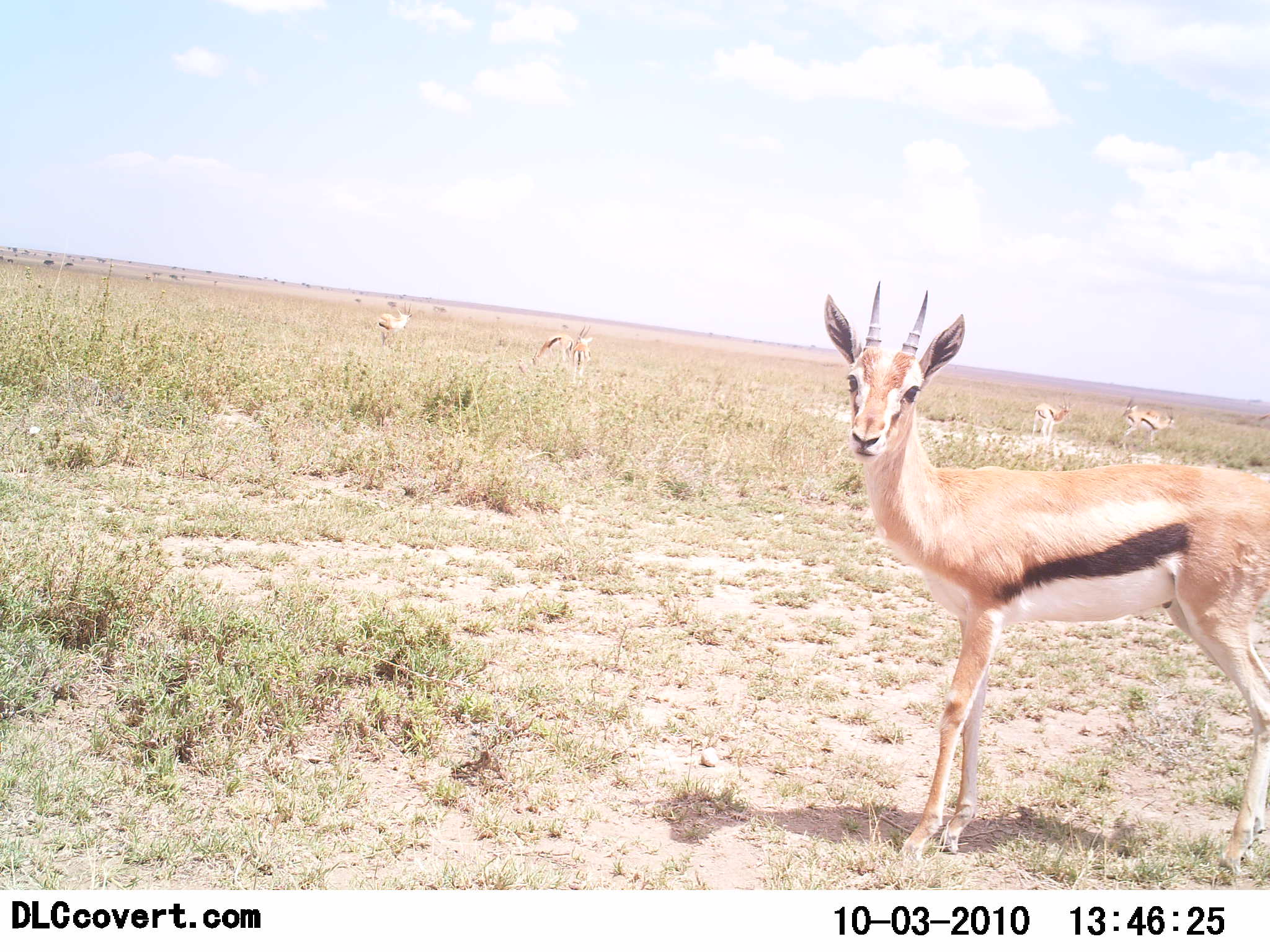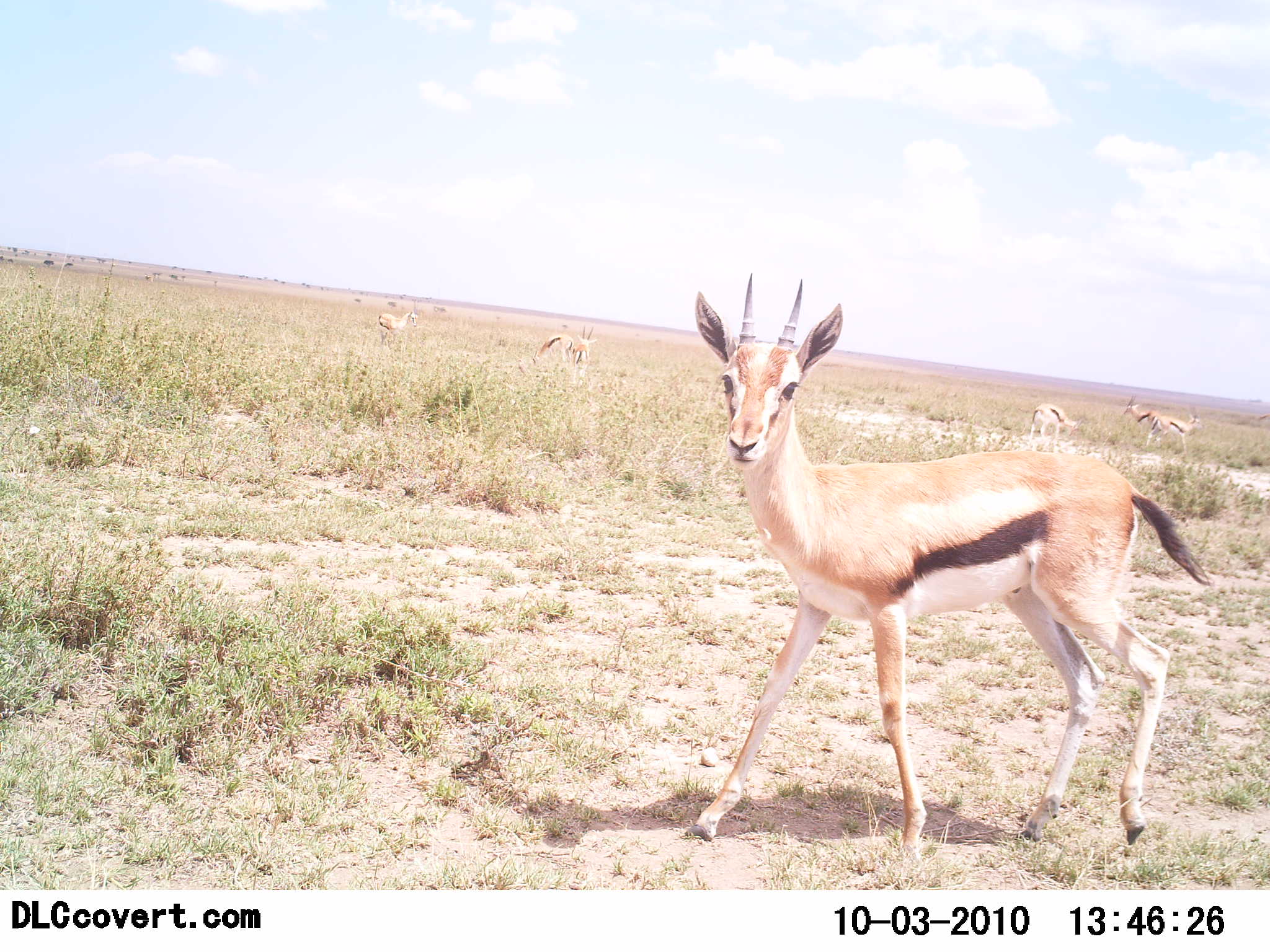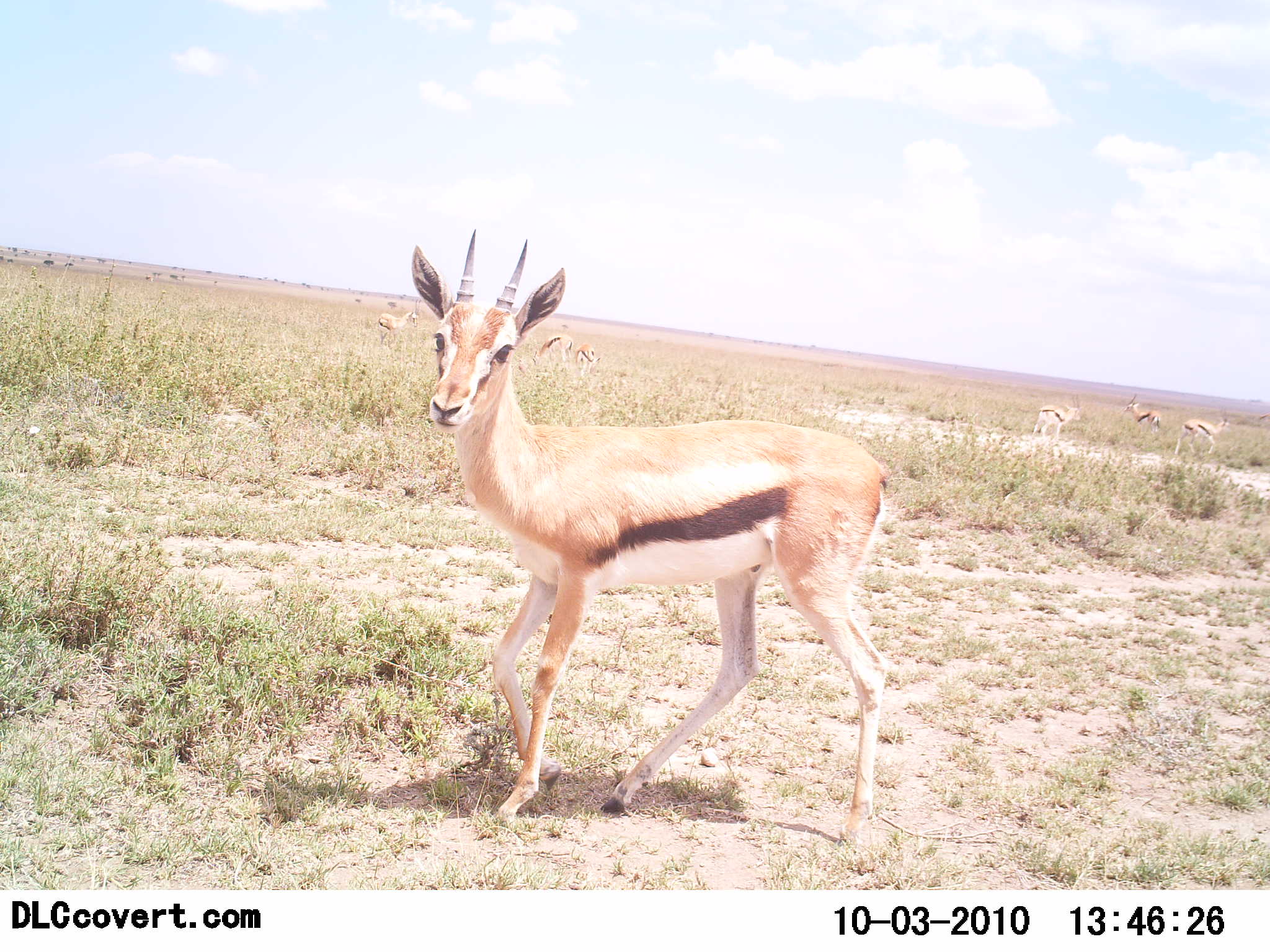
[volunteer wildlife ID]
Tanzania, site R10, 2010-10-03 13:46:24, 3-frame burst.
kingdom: Animalia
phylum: Chordata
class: Mammalia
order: Artiodactyla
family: Bovidae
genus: Eudorcas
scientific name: Eudorcas thomsonii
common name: thomson's gazelle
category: gazellethomsons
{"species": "gazellethomsons (thomson's gazelle) (Eudorcas thomsonii)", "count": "6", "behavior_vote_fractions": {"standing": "58%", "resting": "0%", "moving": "75%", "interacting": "0%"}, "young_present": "8%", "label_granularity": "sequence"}